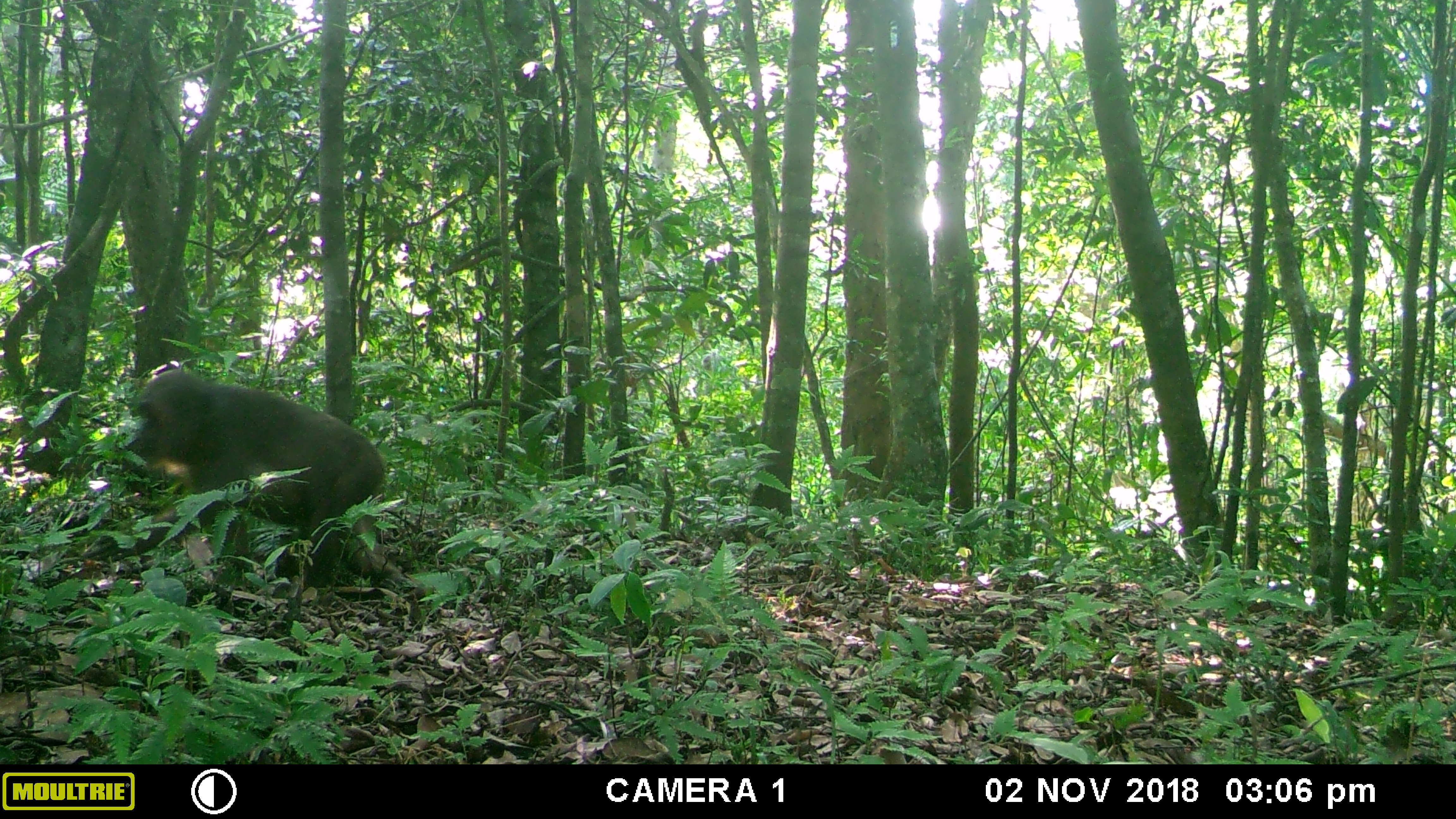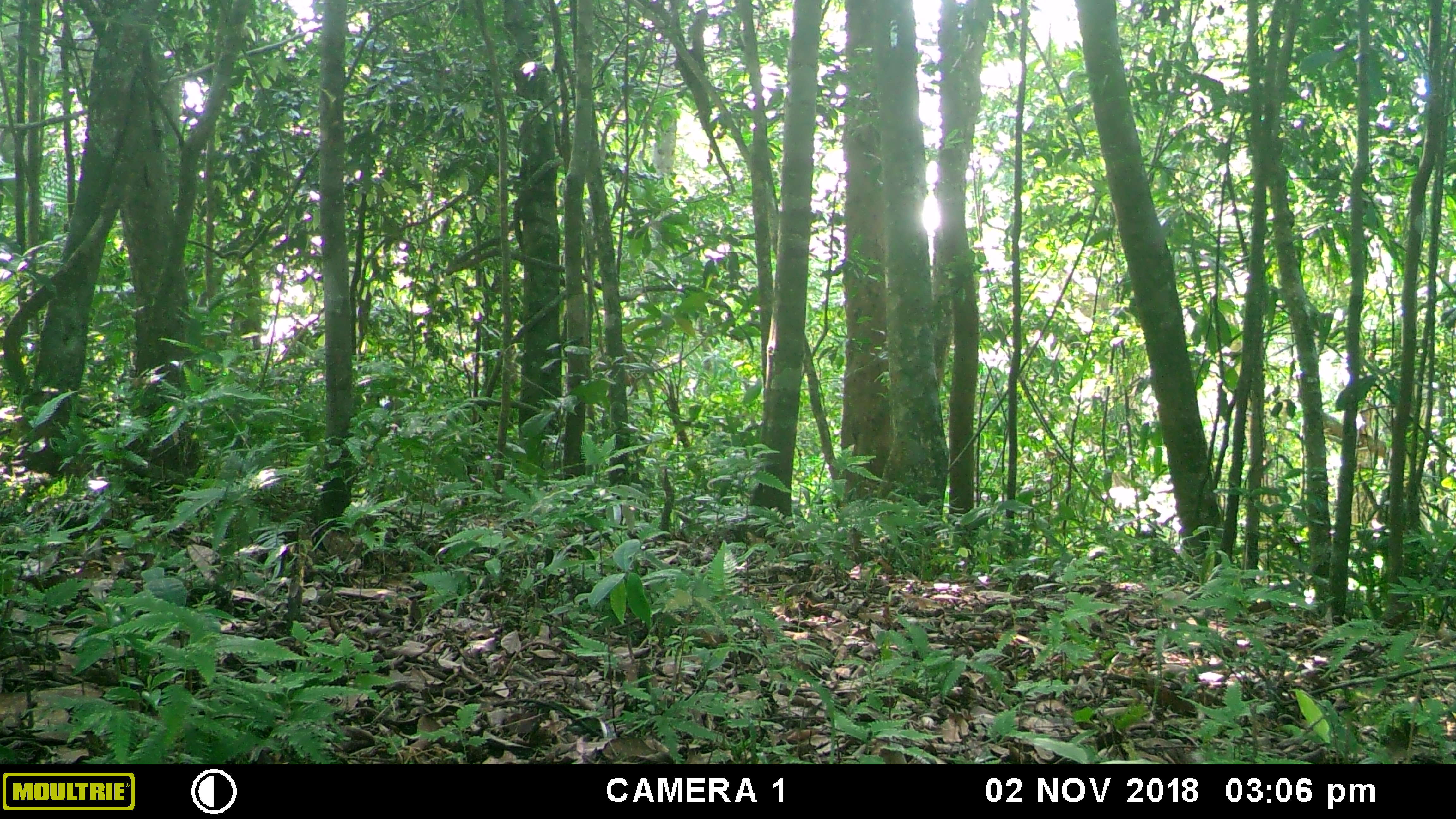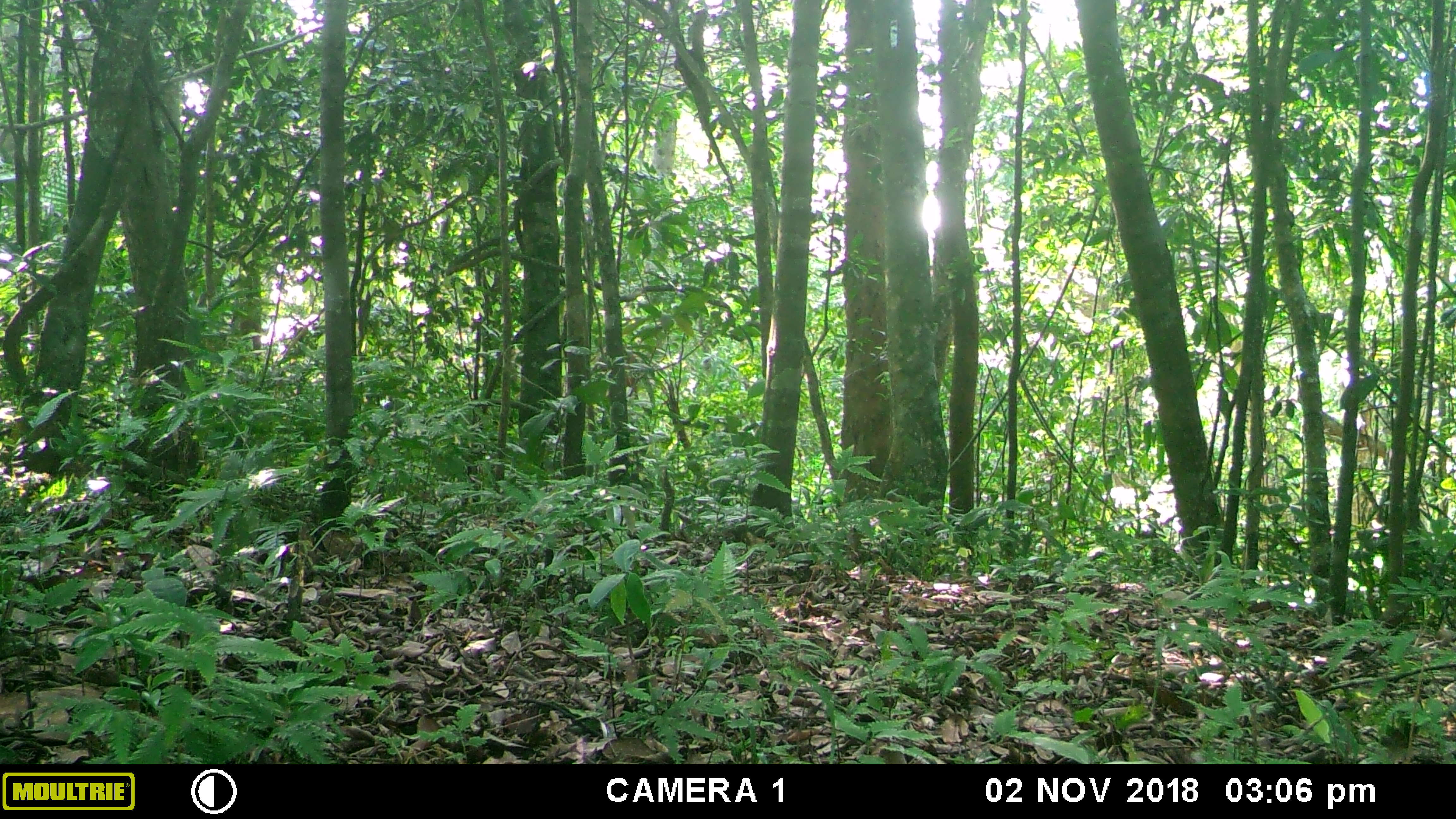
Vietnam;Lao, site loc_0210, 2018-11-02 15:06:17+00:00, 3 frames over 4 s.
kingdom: Animalia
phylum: Chordata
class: Mammalia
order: Primates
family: Cercopithecidae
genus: Macaca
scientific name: Macaca nemestrina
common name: pig-tailed macaque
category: pig tailed macaque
Pig tailed macaque (pig-tailed macaque) (Macaca nemestrina). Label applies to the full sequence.